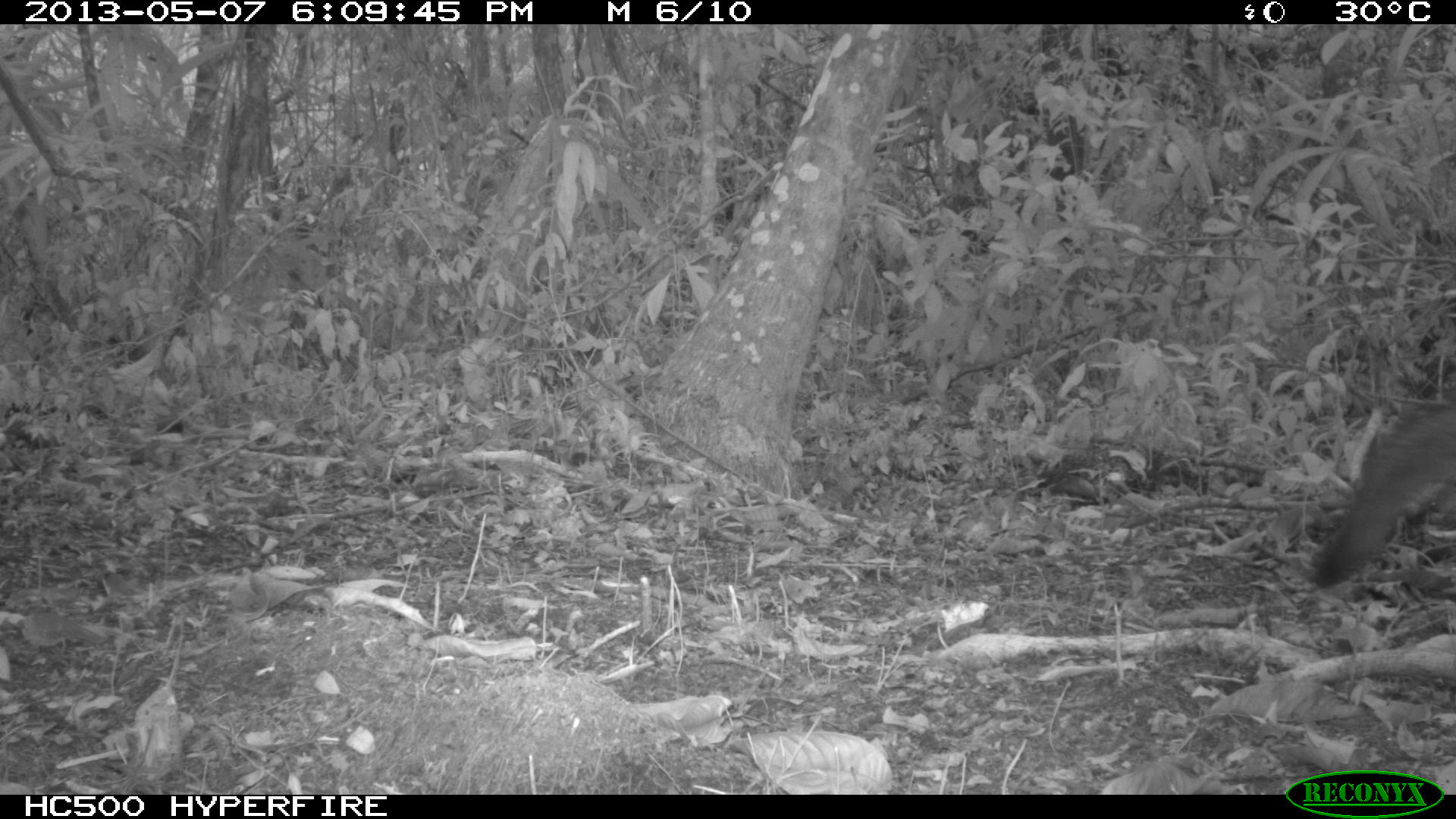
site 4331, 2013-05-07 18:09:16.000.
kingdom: Animalia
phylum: Chordata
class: Mammalia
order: Carnivora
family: Canidae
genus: Urocyon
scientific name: Urocyon cinereoargenteus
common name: gray fox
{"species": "Urocyon cinereoargenteus (gray fox)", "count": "1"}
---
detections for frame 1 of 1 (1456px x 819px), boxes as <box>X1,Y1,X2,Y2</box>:
urocyon cinereoargenteus: <box>1307,393,1454,589</box>